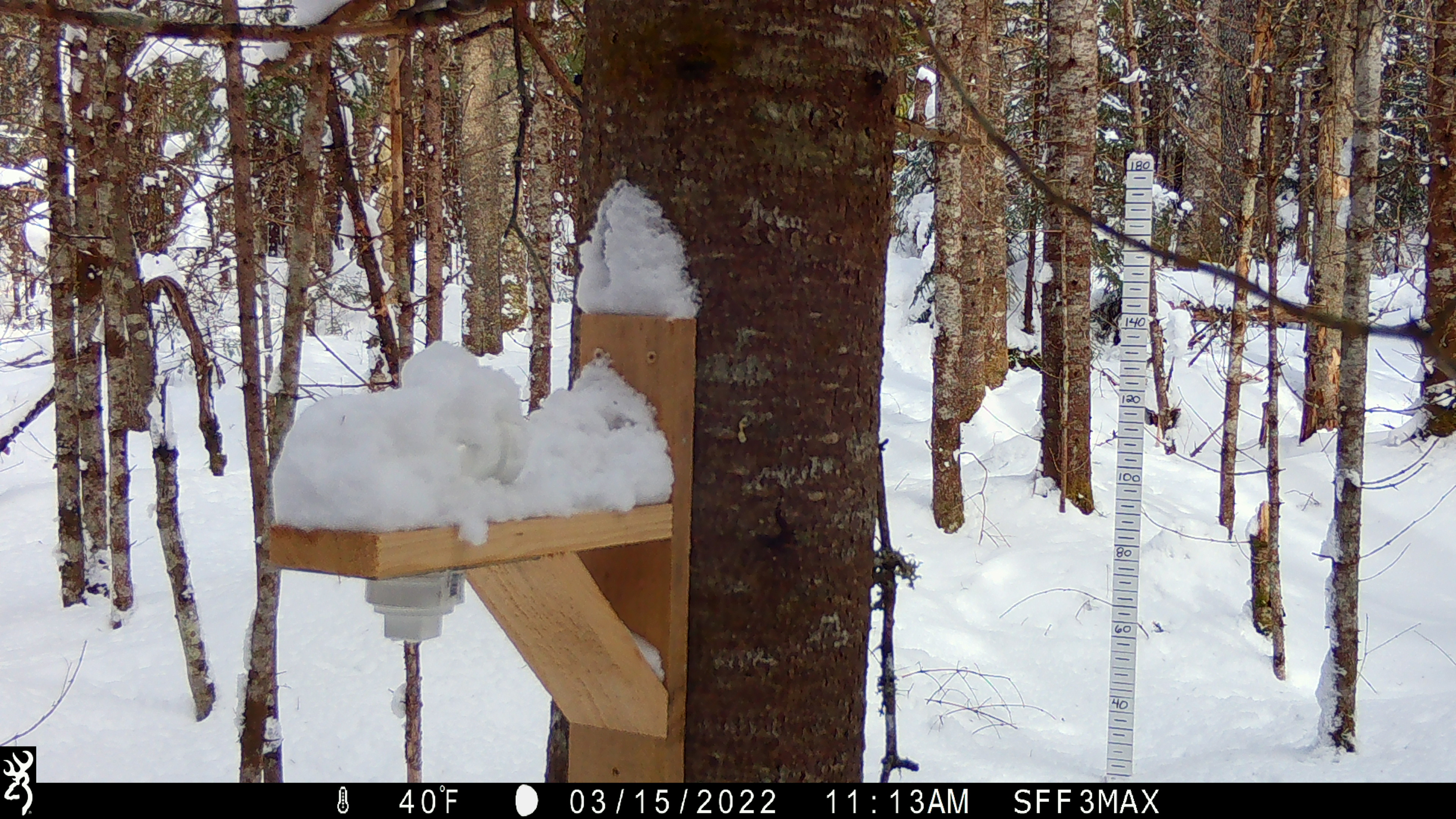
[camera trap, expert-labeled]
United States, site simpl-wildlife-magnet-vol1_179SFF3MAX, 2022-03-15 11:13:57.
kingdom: Animalia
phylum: Chordata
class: Mammalia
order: Rodentia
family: Sciuridae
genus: Tamiasciurus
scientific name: Tamiasciurus hudsonicus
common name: red squirrel